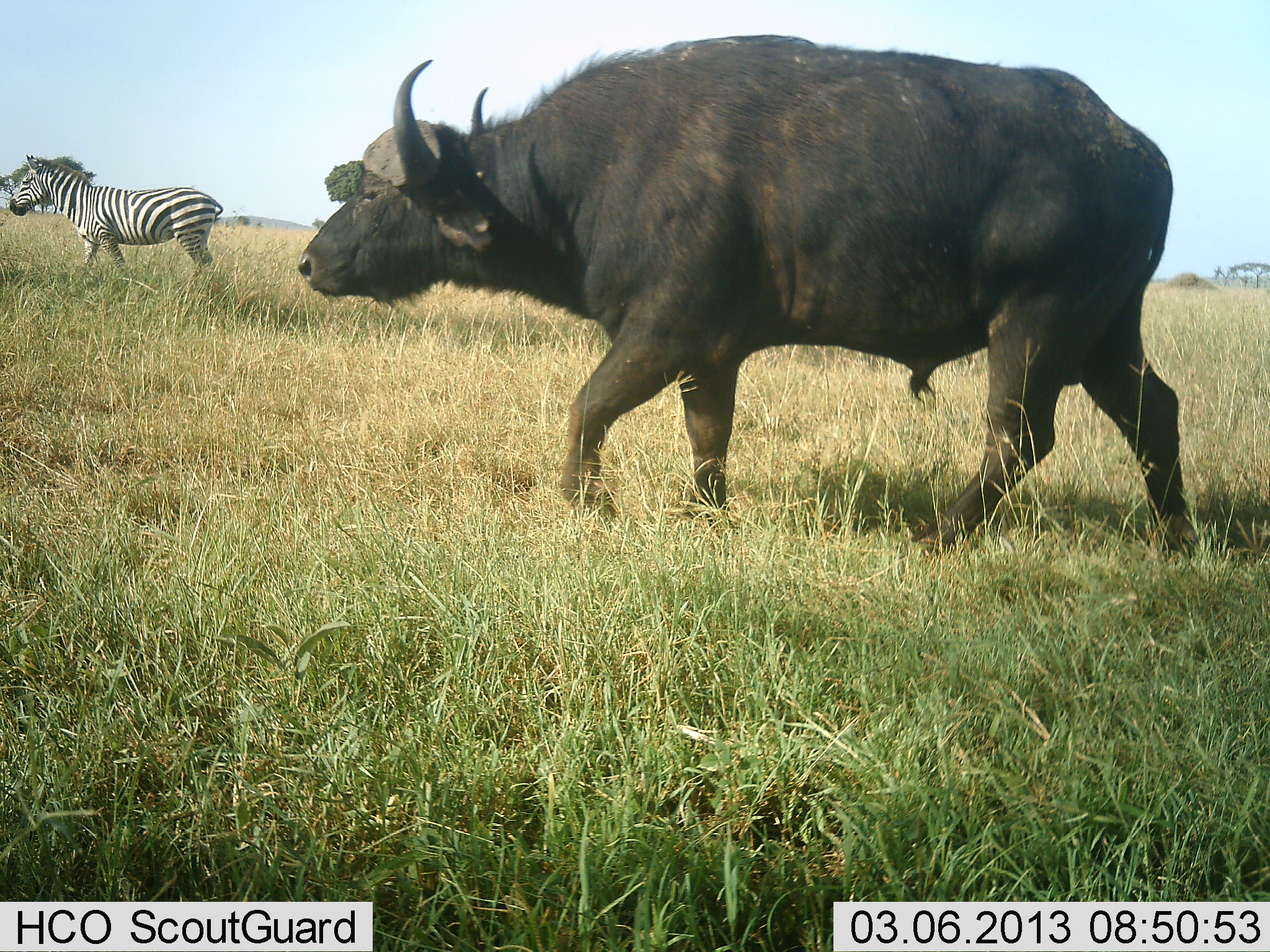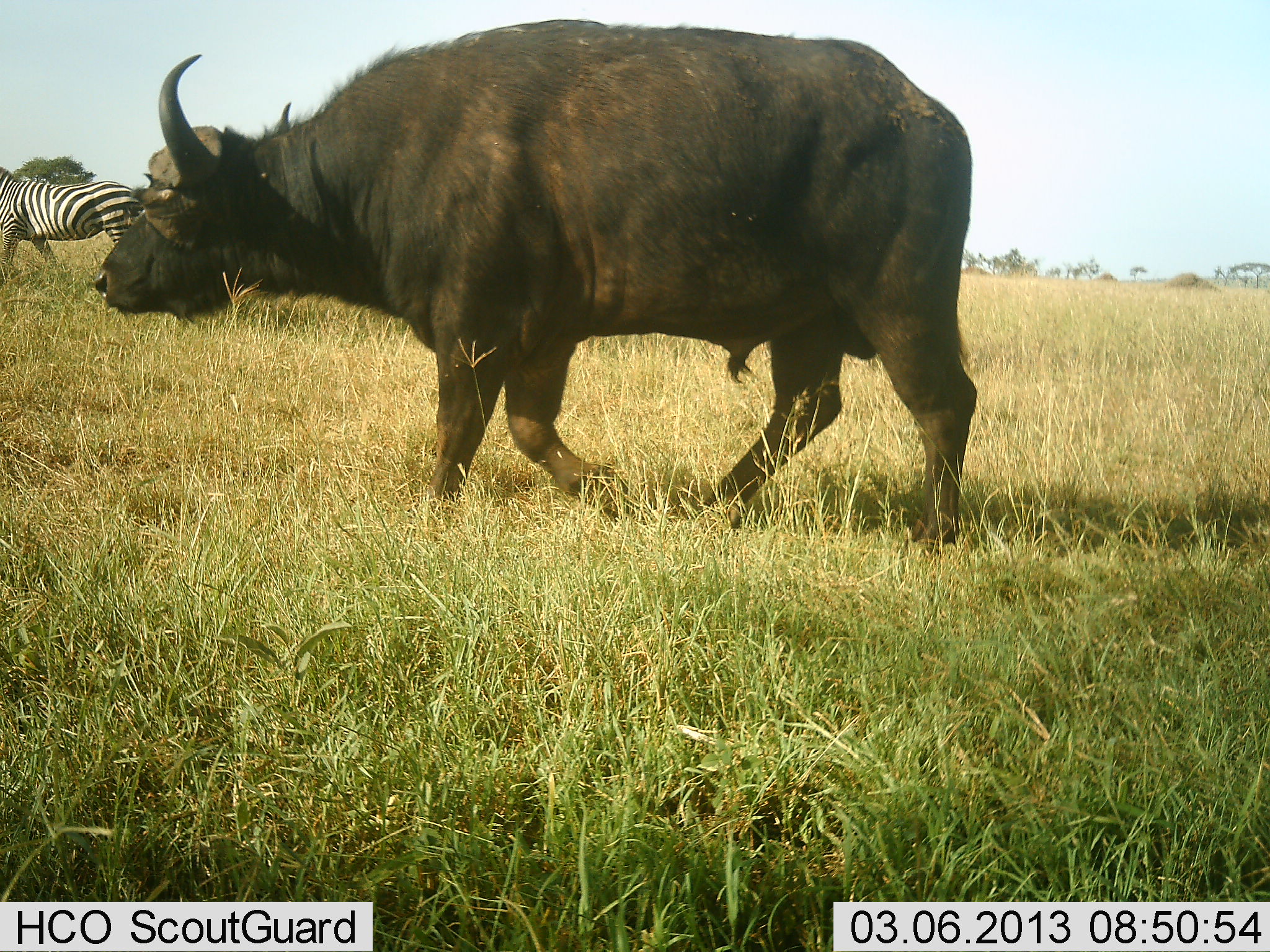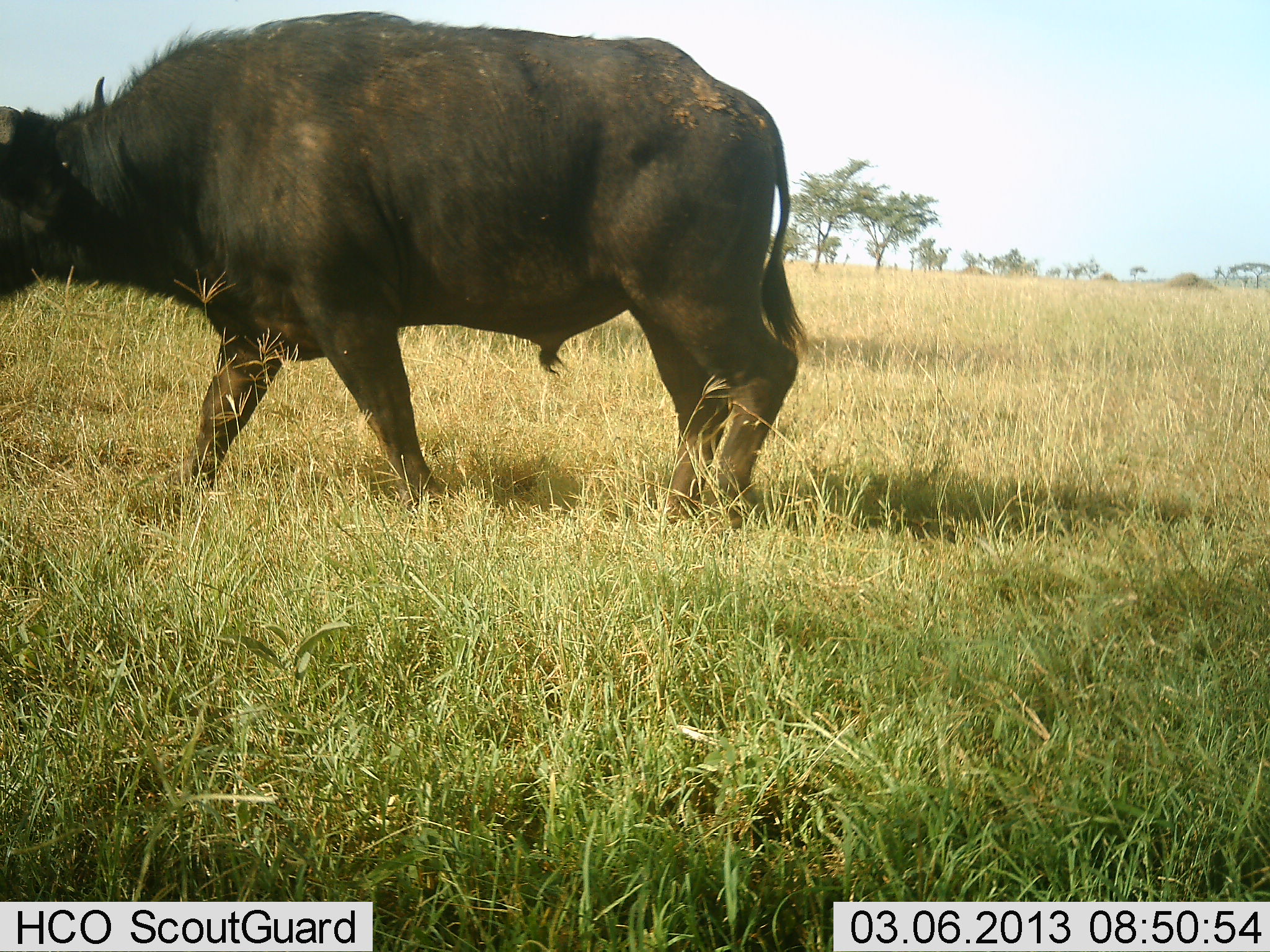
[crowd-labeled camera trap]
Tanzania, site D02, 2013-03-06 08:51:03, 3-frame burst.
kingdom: Animalia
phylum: Chordata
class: Mammalia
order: Artiodactyla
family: Bovidae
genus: Syncerus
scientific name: Syncerus caffer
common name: cape buffalo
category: buffalo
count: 1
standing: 5%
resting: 0%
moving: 95%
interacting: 0%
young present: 0%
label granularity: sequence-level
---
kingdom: Animalia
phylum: Chordata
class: Mammalia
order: Perissodactyla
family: Equidae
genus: Equus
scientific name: Equus quagga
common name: plains zebra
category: zebra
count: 1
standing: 9%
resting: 0%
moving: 91%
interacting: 0%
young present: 0%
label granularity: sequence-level